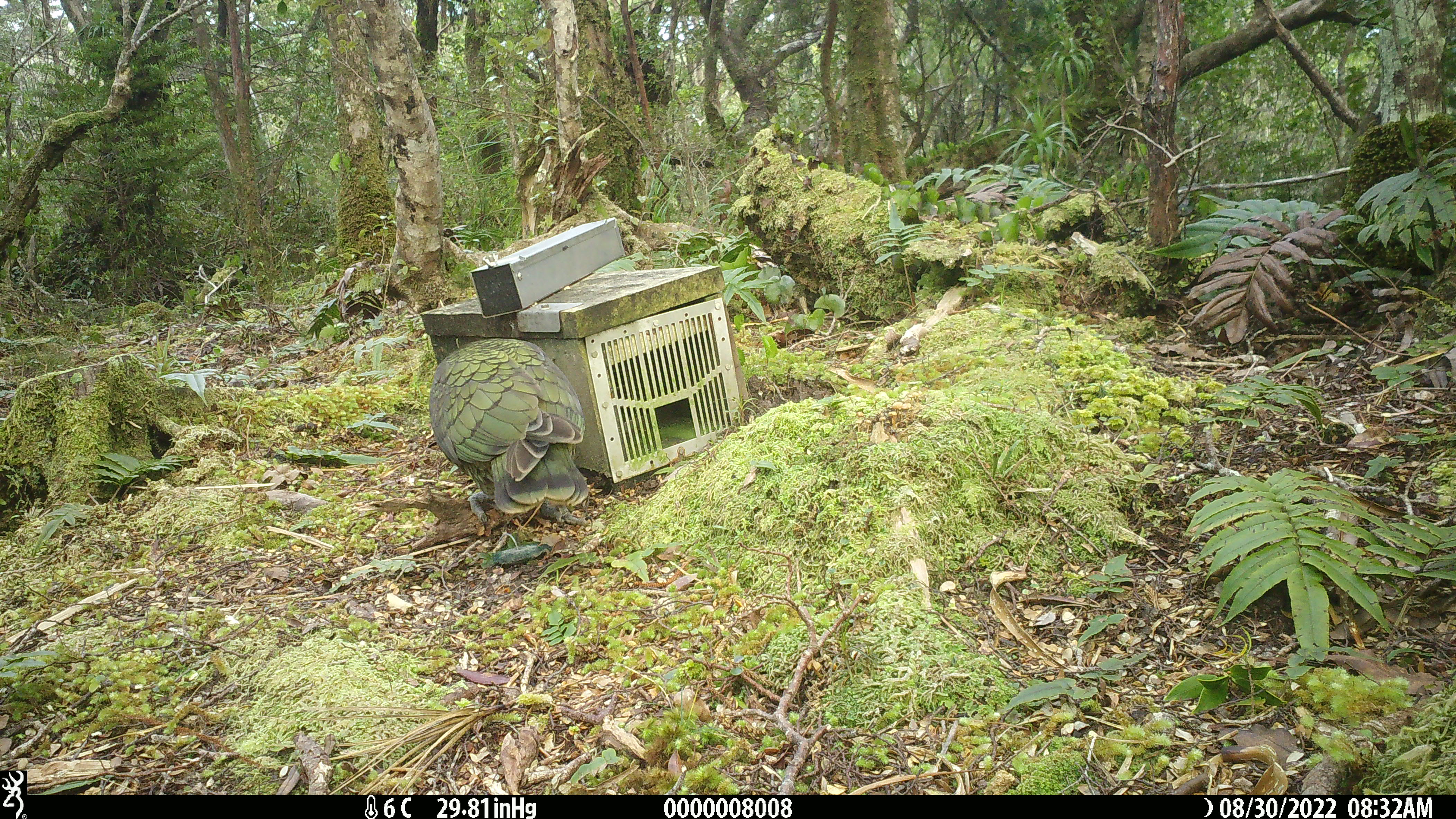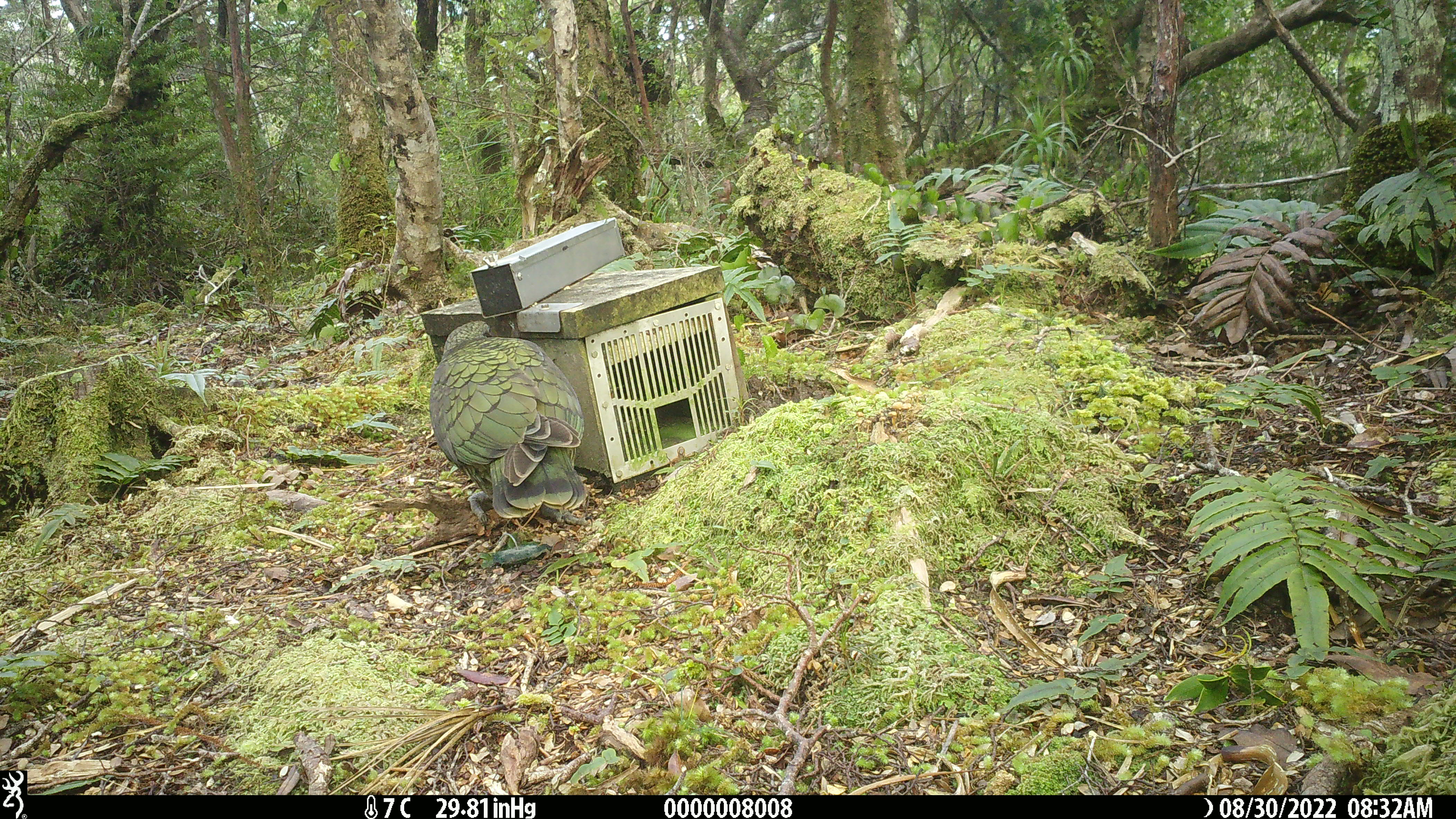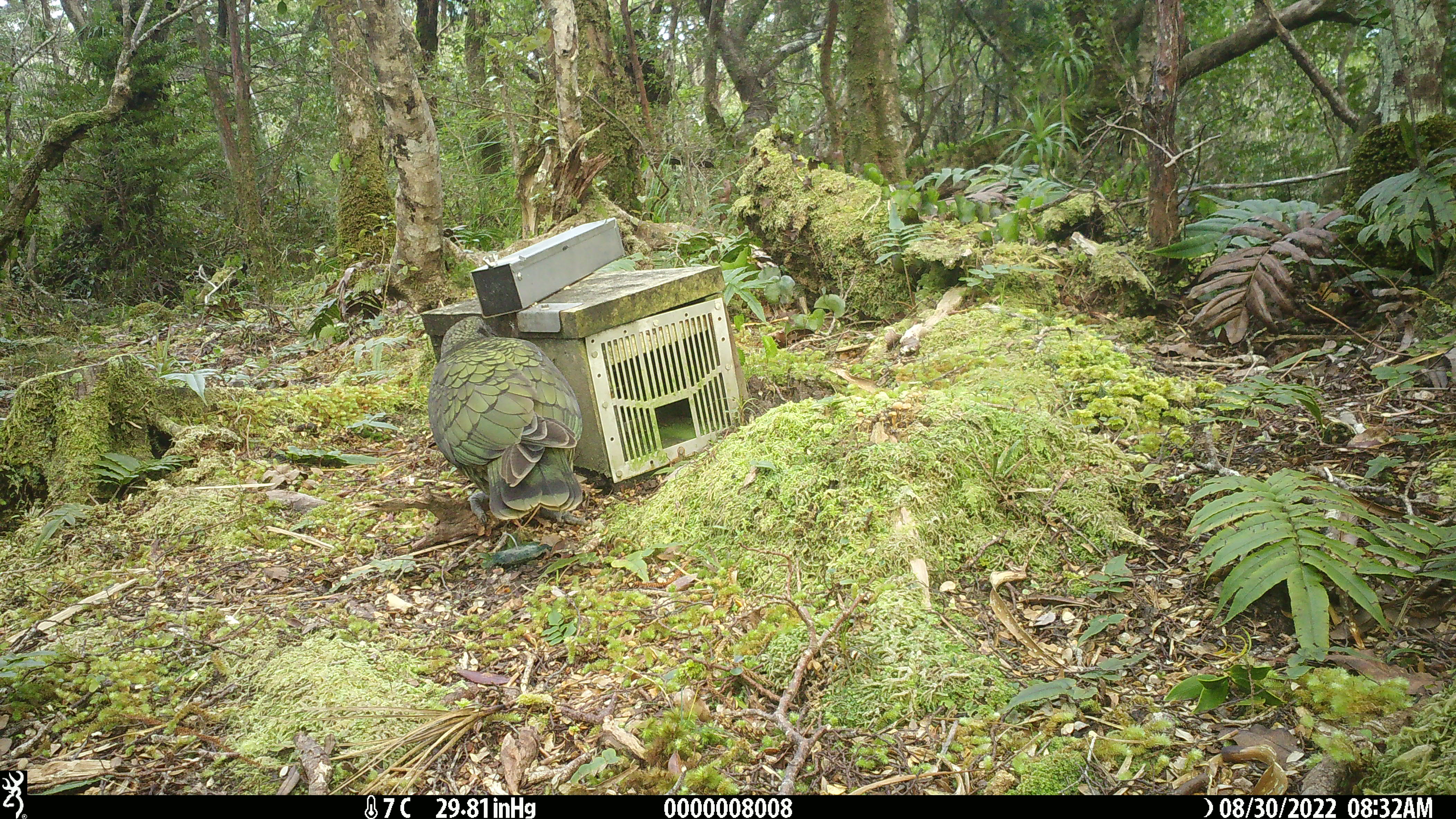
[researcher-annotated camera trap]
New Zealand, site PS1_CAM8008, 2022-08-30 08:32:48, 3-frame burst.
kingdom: Animalia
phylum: Chordata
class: Aves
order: Psittaciformes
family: Strigopidae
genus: Nestor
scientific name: Nestor notabilis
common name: kea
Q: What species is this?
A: Kea (Nestor notabilis).